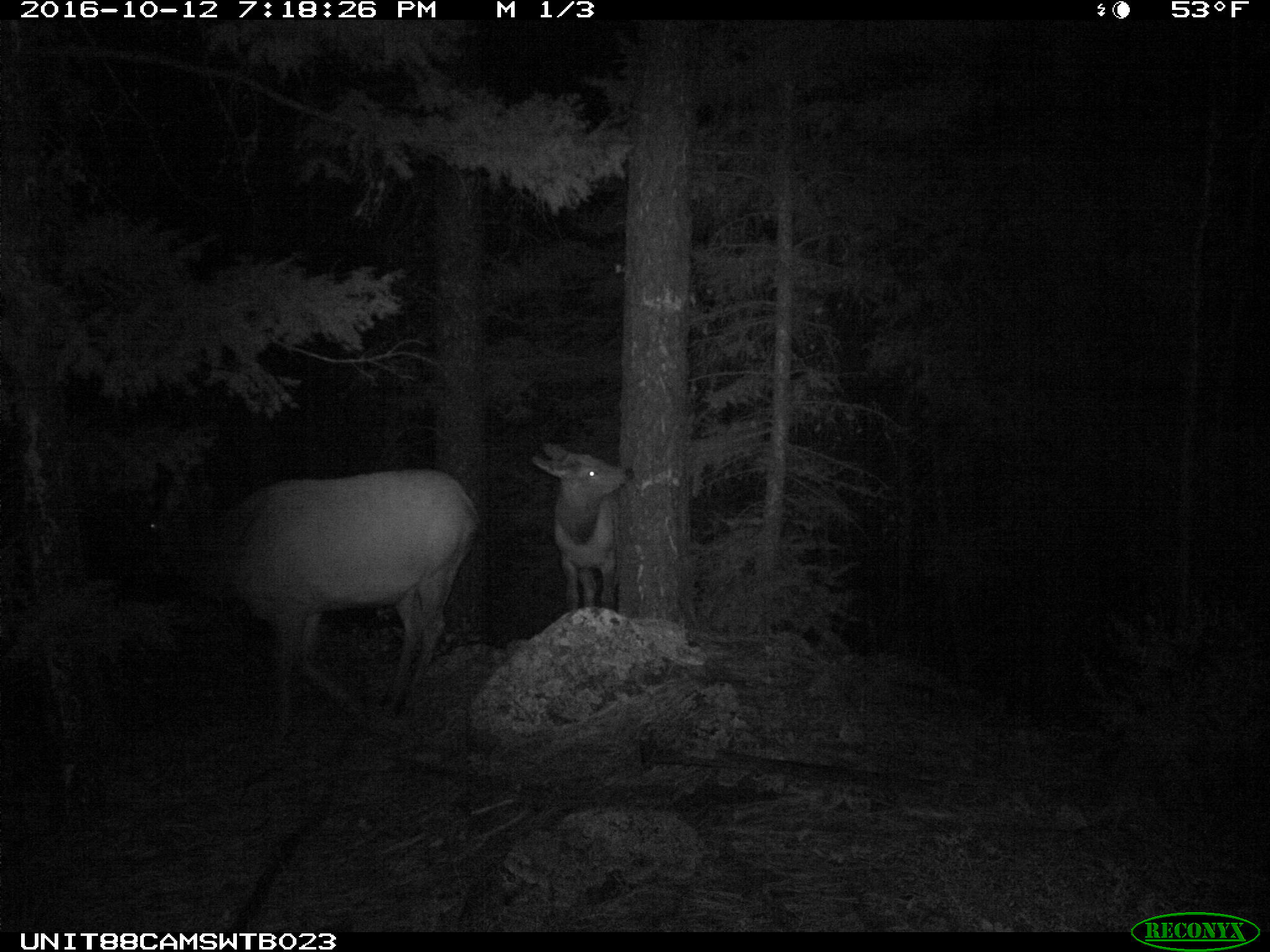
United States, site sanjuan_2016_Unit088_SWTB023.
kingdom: Animalia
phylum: Chordata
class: Mammalia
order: Artiodactyla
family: Cervidae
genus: Cervus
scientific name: Cervus elaphus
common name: red deer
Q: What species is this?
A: Cervus elaphus (red deer).